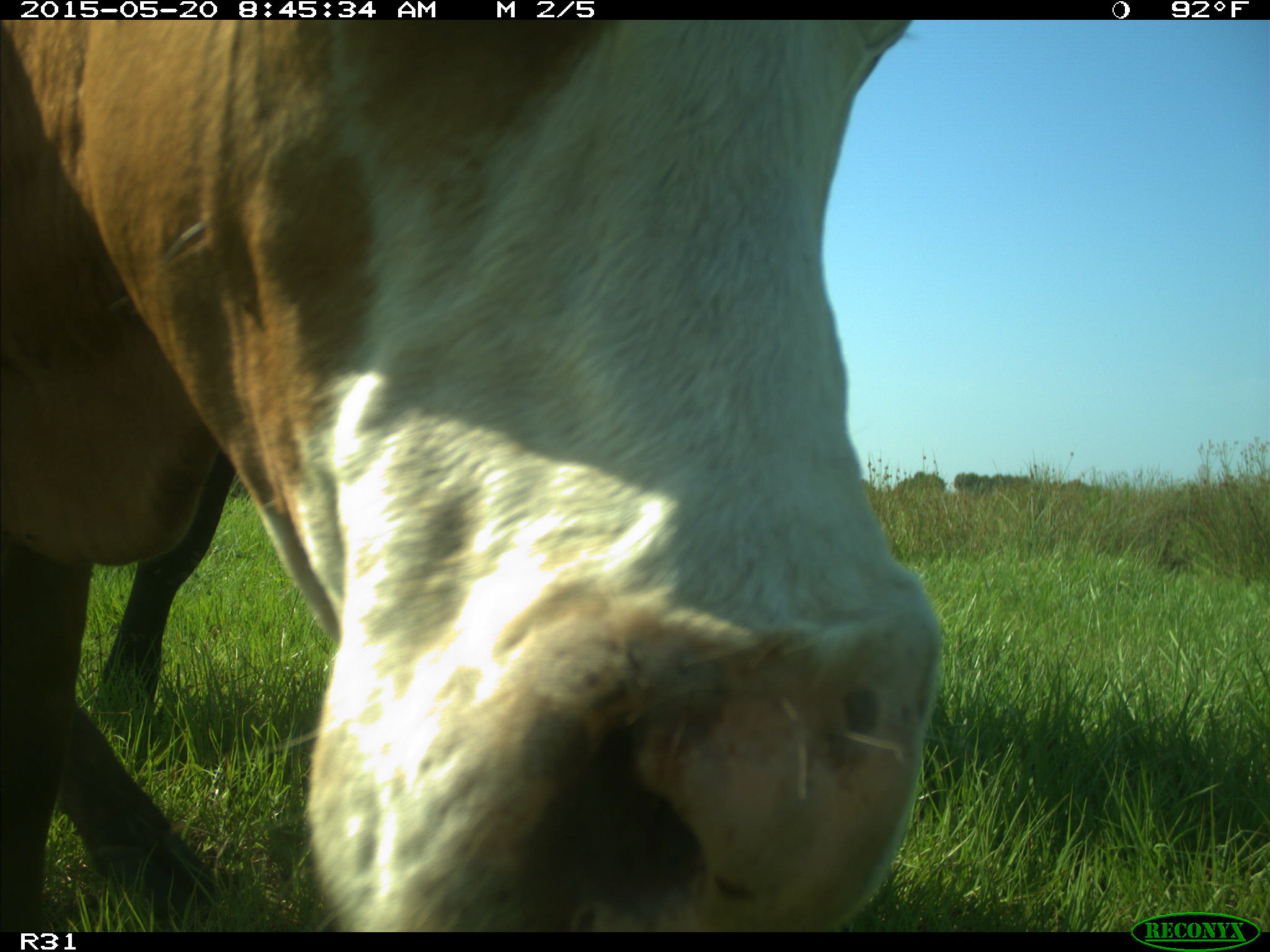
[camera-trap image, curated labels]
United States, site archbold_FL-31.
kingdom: Animalia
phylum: Chordata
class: Mammalia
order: Artiodactyla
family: Bovidae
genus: Bos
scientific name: Bos taurus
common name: domestic cow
Bos taurus (domestic cow).